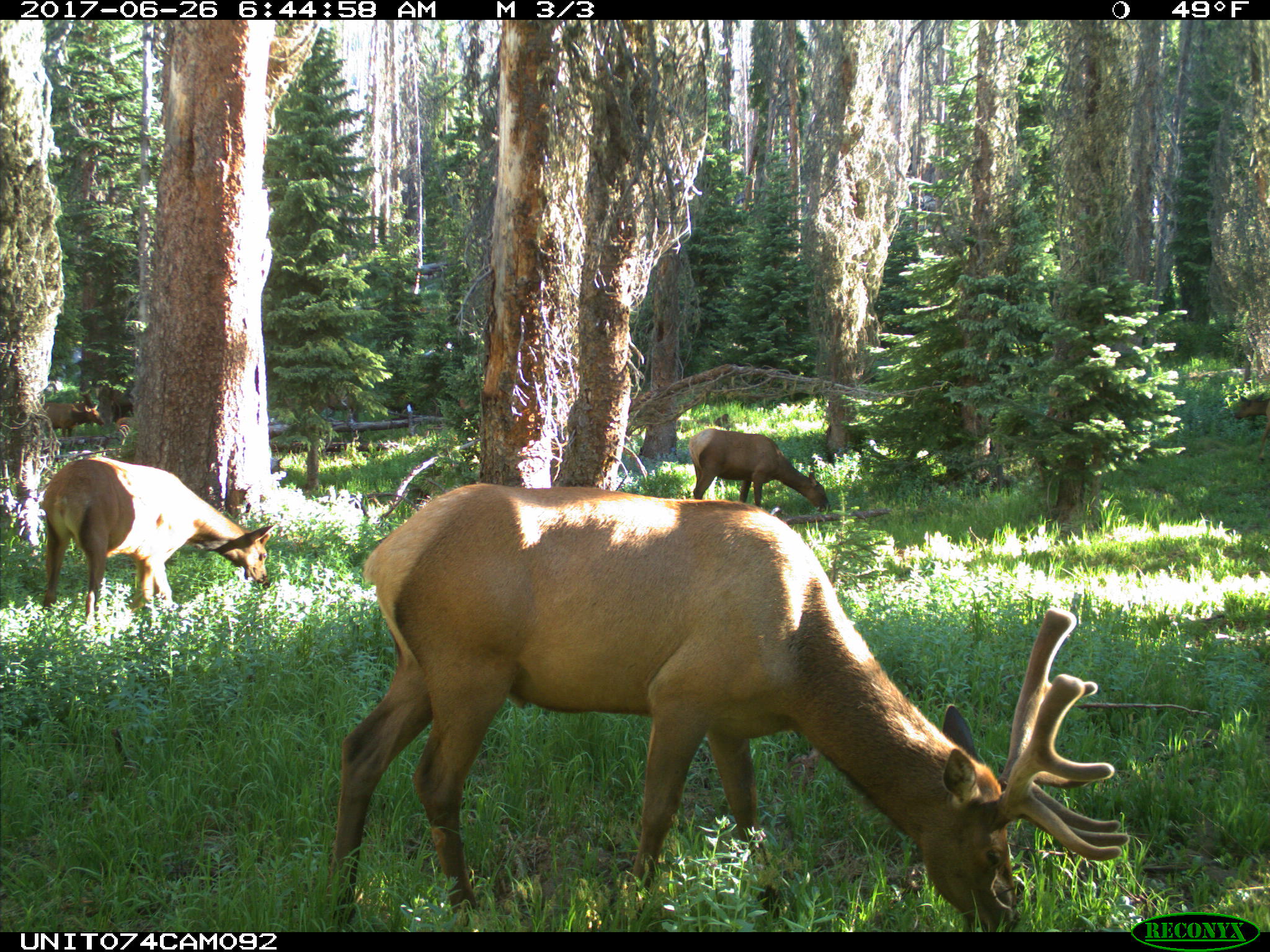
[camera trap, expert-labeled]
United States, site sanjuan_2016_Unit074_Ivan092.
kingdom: Animalia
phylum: Chordata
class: Mammalia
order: Artiodactyla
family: Cervidae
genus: Cervus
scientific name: Cervus elaphus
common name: red deer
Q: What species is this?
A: Cervus elaphus (red deer).